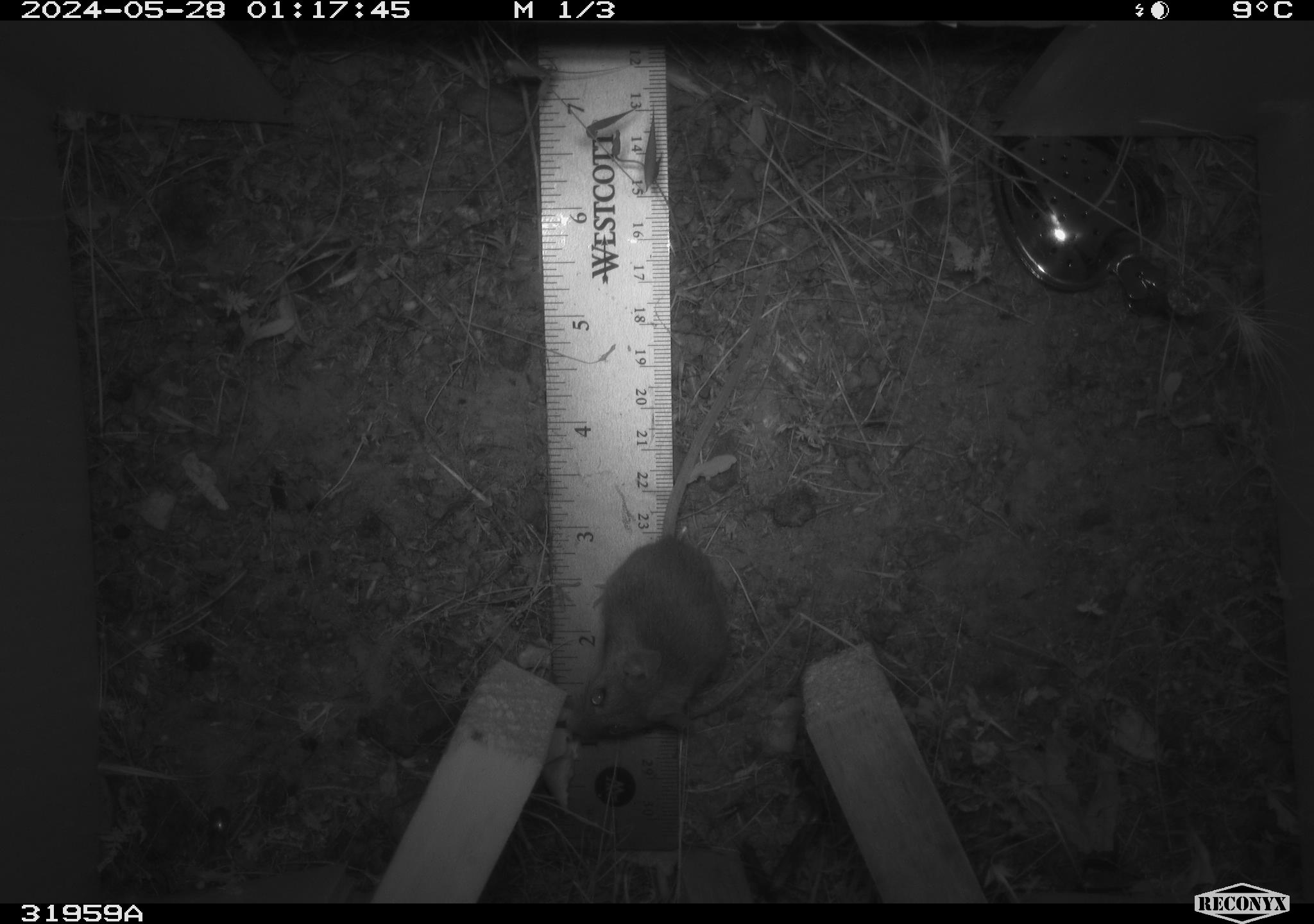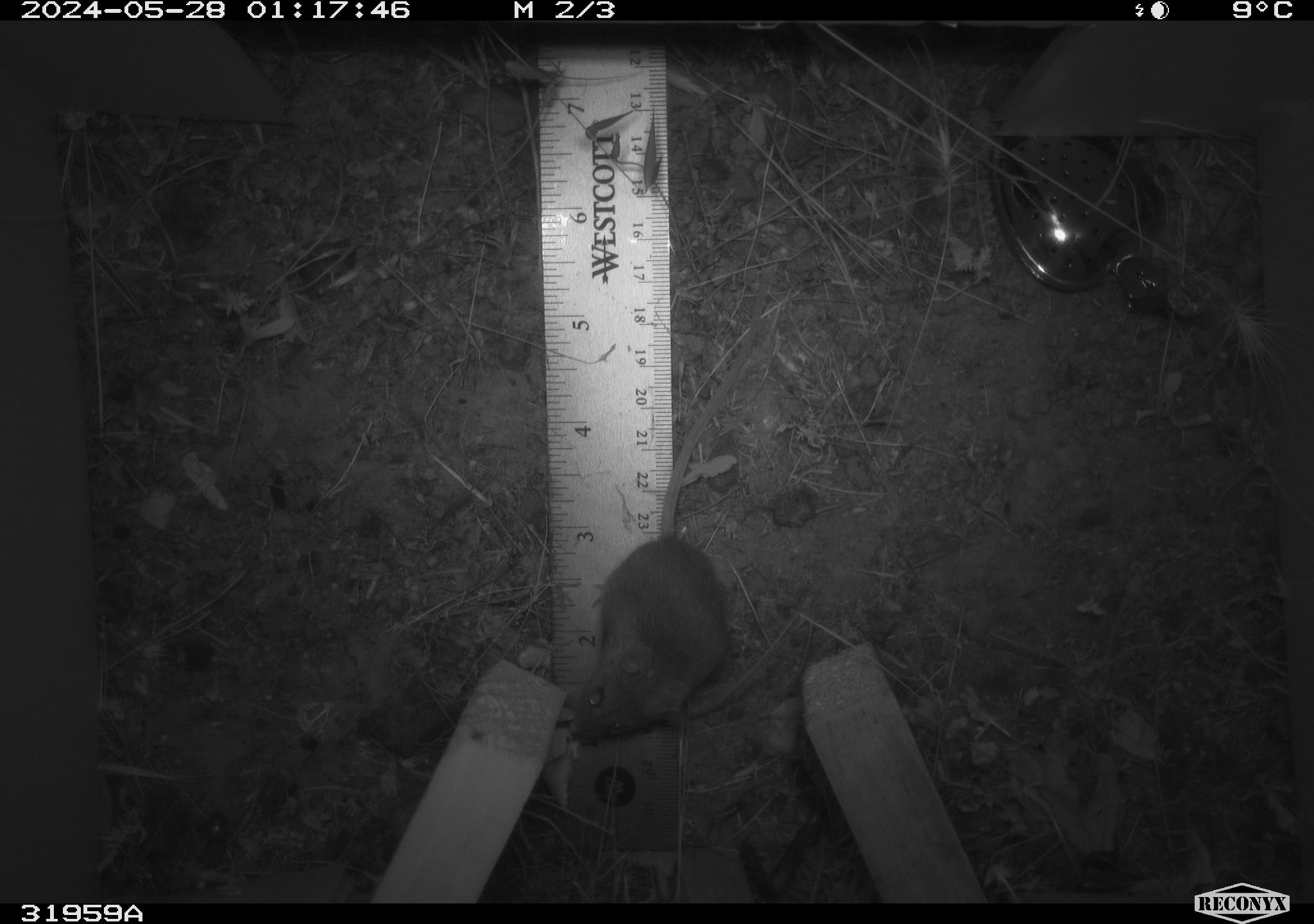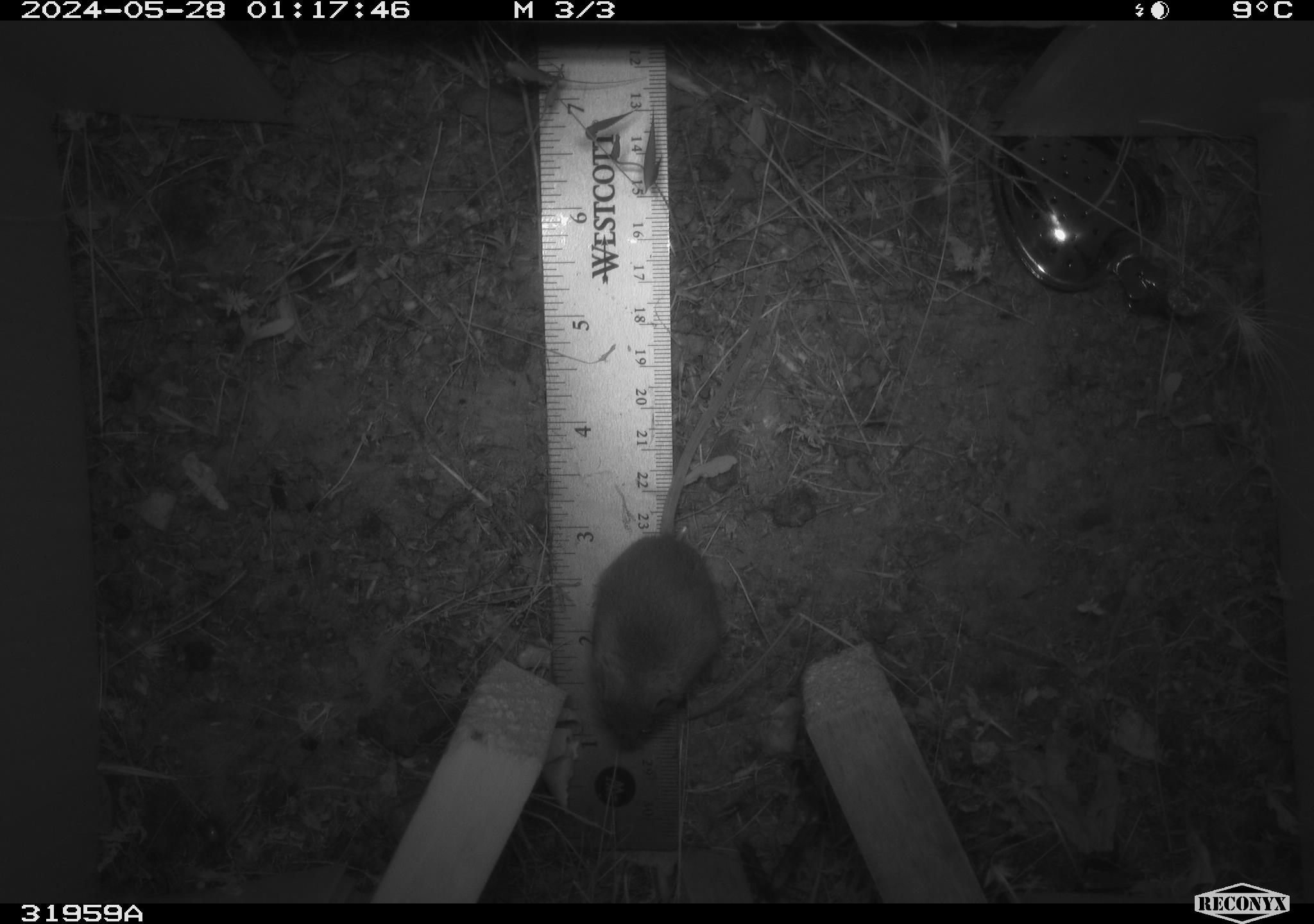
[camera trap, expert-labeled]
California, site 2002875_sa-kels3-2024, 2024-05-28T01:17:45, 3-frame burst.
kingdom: Animalia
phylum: Chordata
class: Mammalia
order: Rodentia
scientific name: Rodentia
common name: rodent